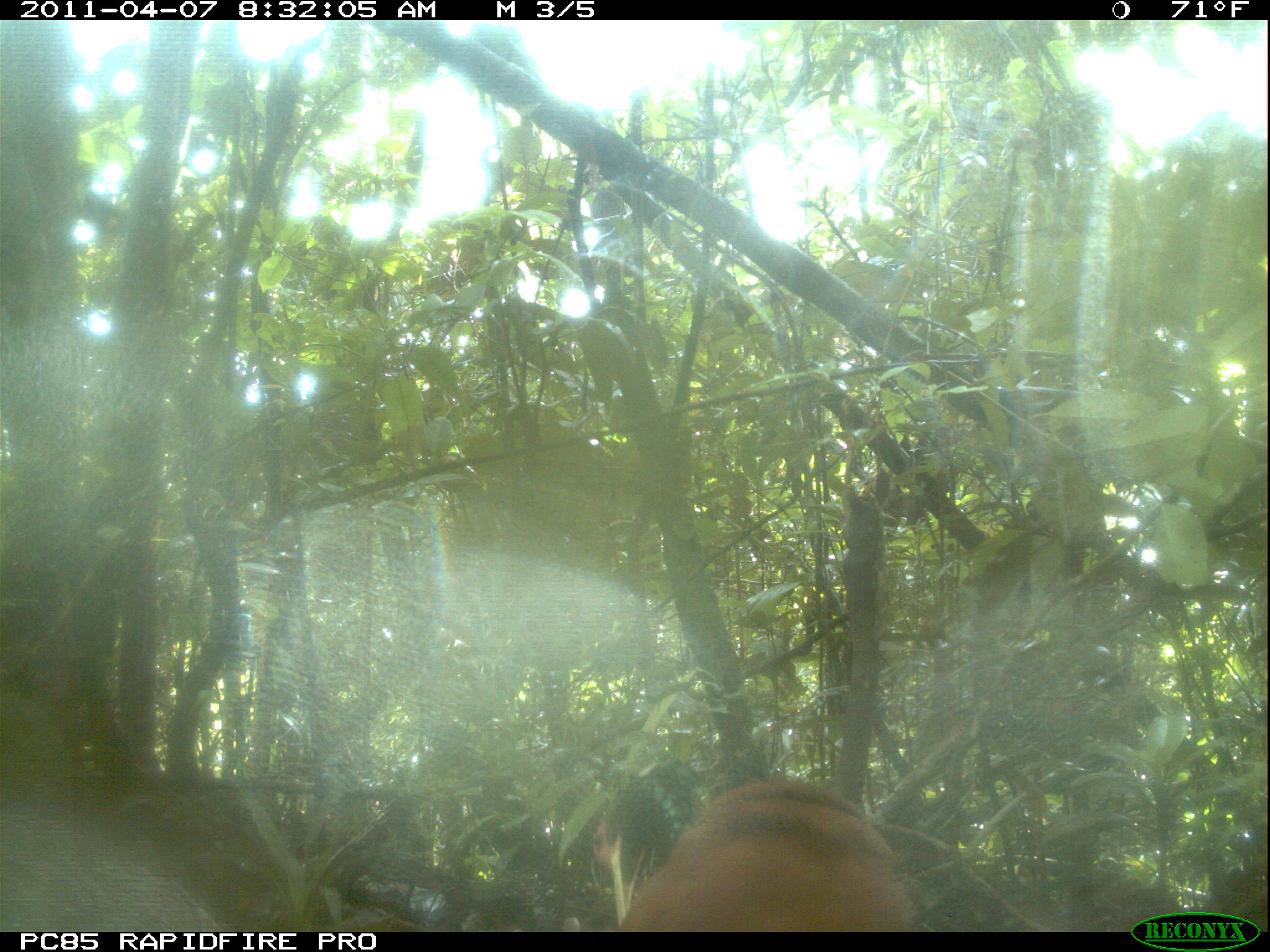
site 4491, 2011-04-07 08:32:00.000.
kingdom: Animalia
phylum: Chordata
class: Aves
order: Pelecaniformes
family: Threskiornithidae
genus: Lophotibis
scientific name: Lophotibis cristata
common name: madagascan ibis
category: lophotibis cristataa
Lophotibis cristataa (madagascan ibis) (Lophotibis cristata), count 2.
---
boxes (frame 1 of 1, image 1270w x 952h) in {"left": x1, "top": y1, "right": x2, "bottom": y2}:
lophotibis cristataa: {"left": 610, "top": 779, "right": 922, "bottom": 931}